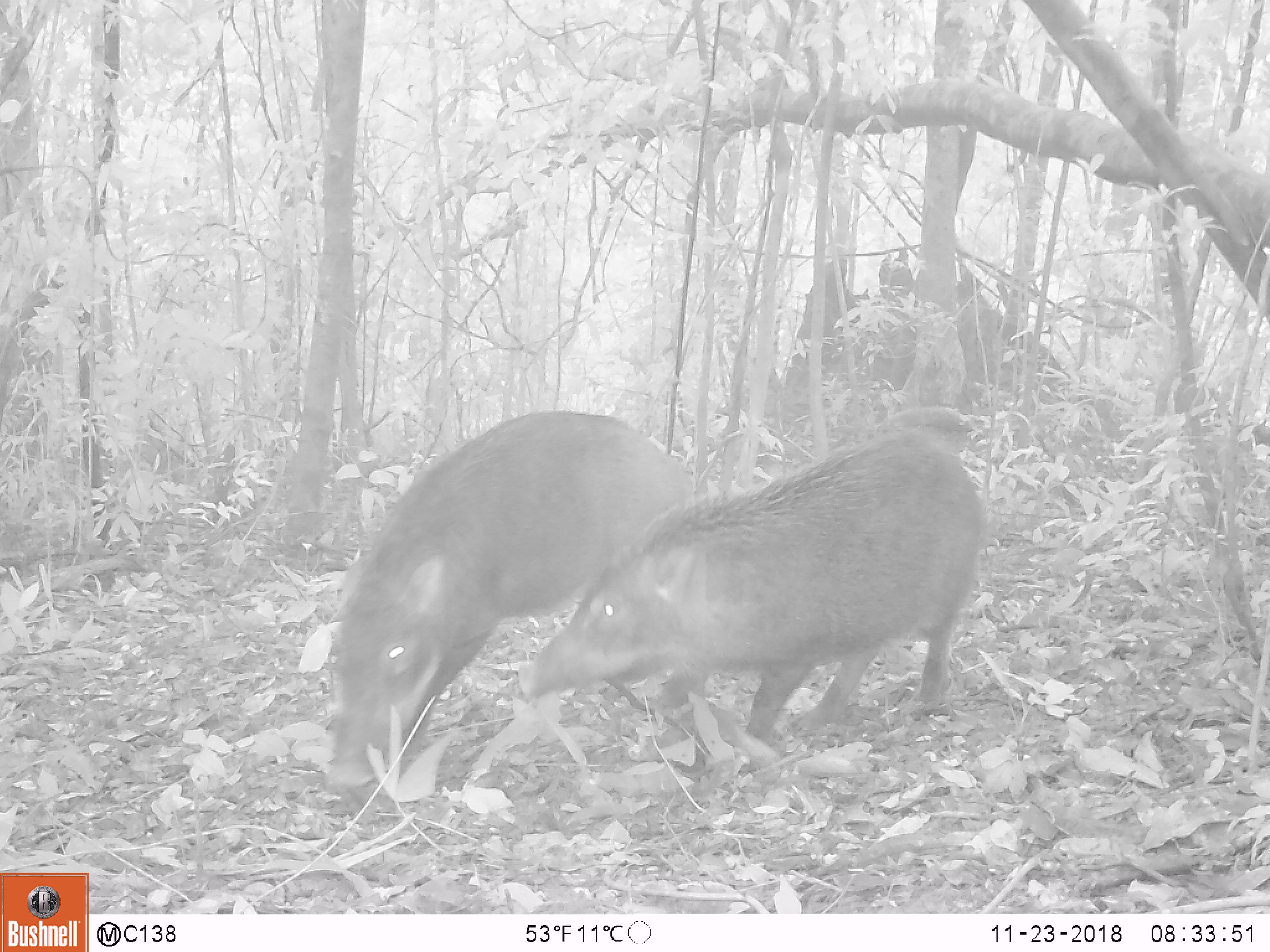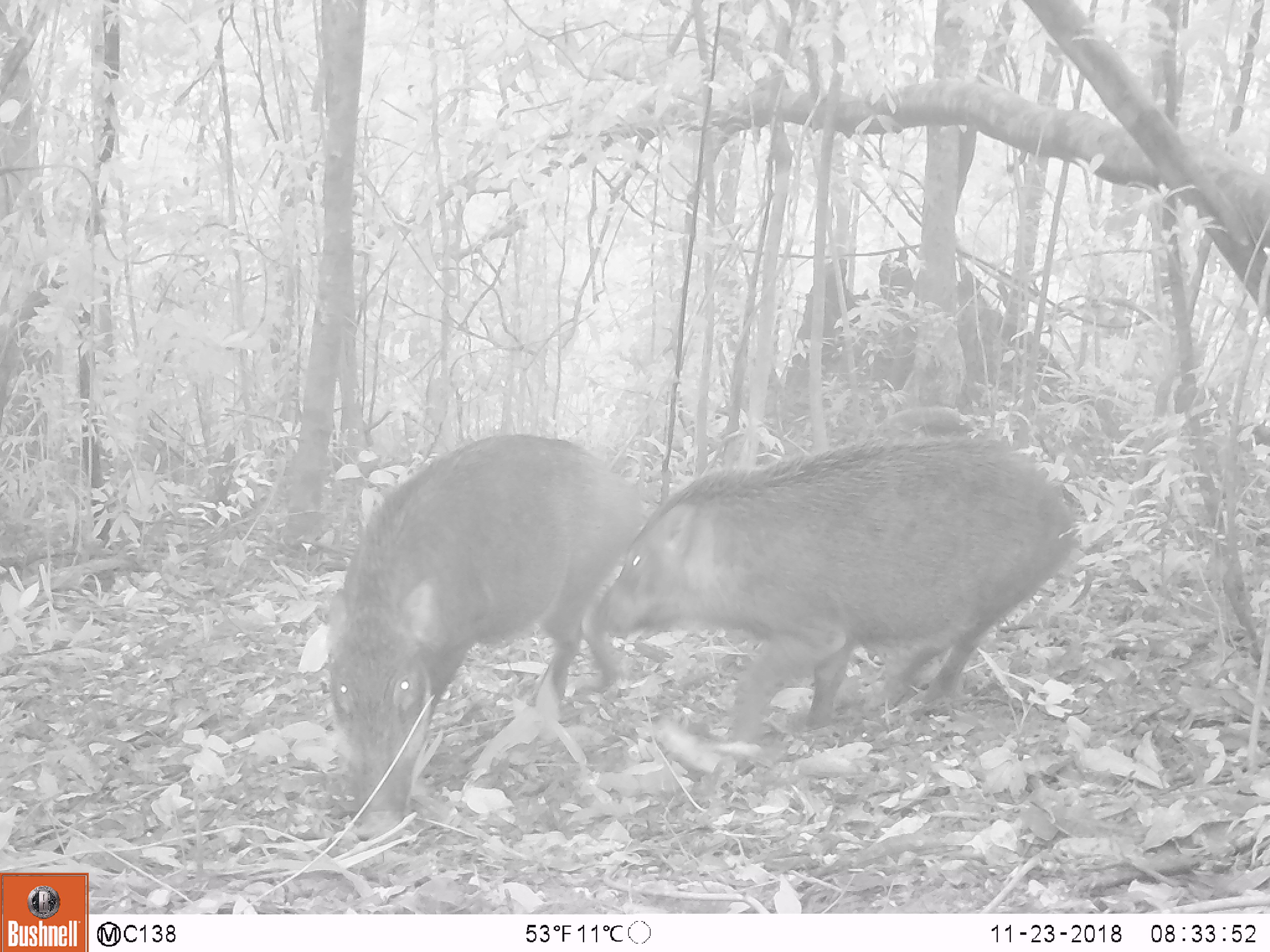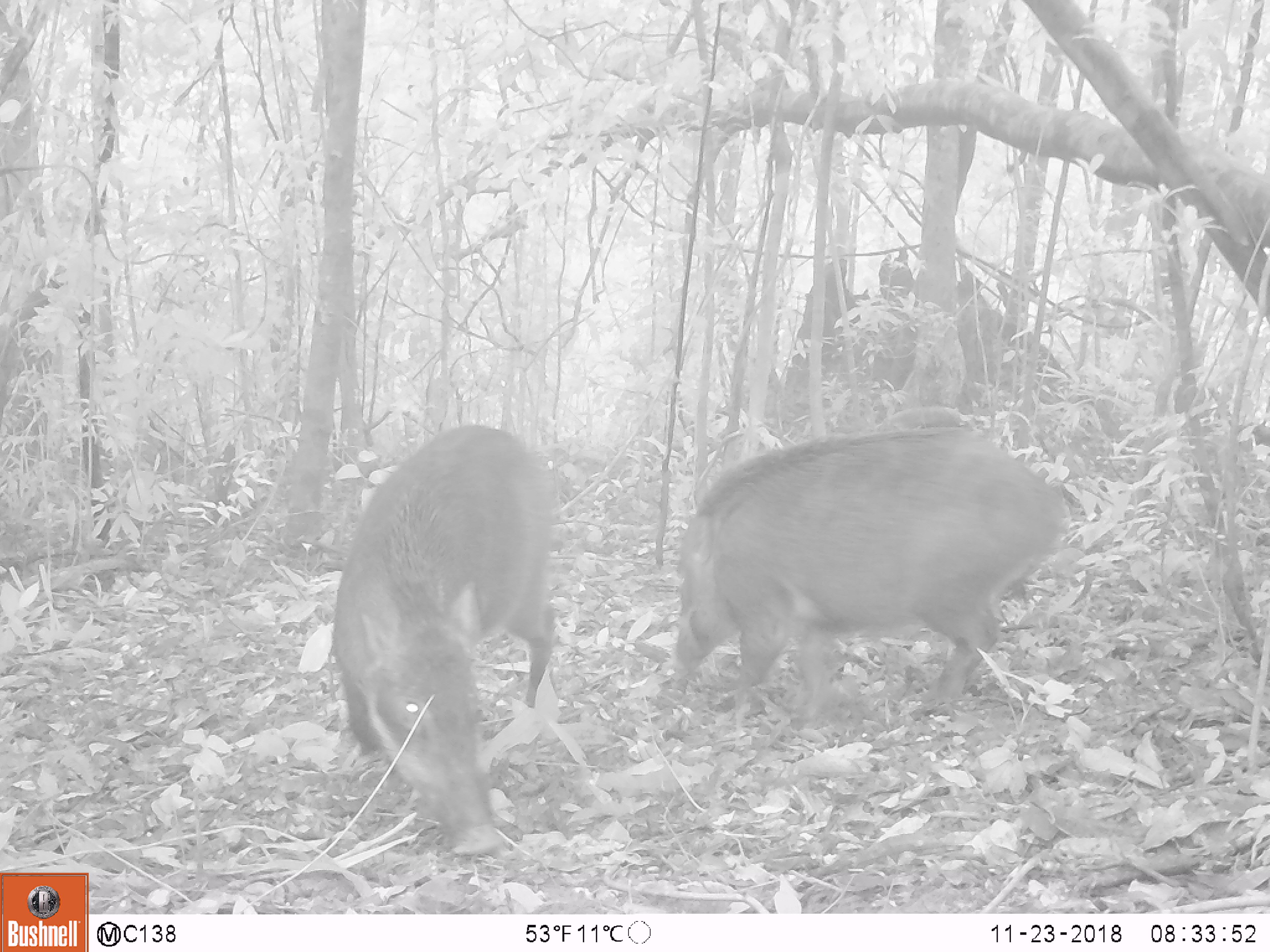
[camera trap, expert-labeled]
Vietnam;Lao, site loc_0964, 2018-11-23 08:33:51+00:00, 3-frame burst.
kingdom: Animalia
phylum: Chordata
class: Mammalia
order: Artiodactyla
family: Suidae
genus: Sus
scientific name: Sus scrofa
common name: eurasian wild pig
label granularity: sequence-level